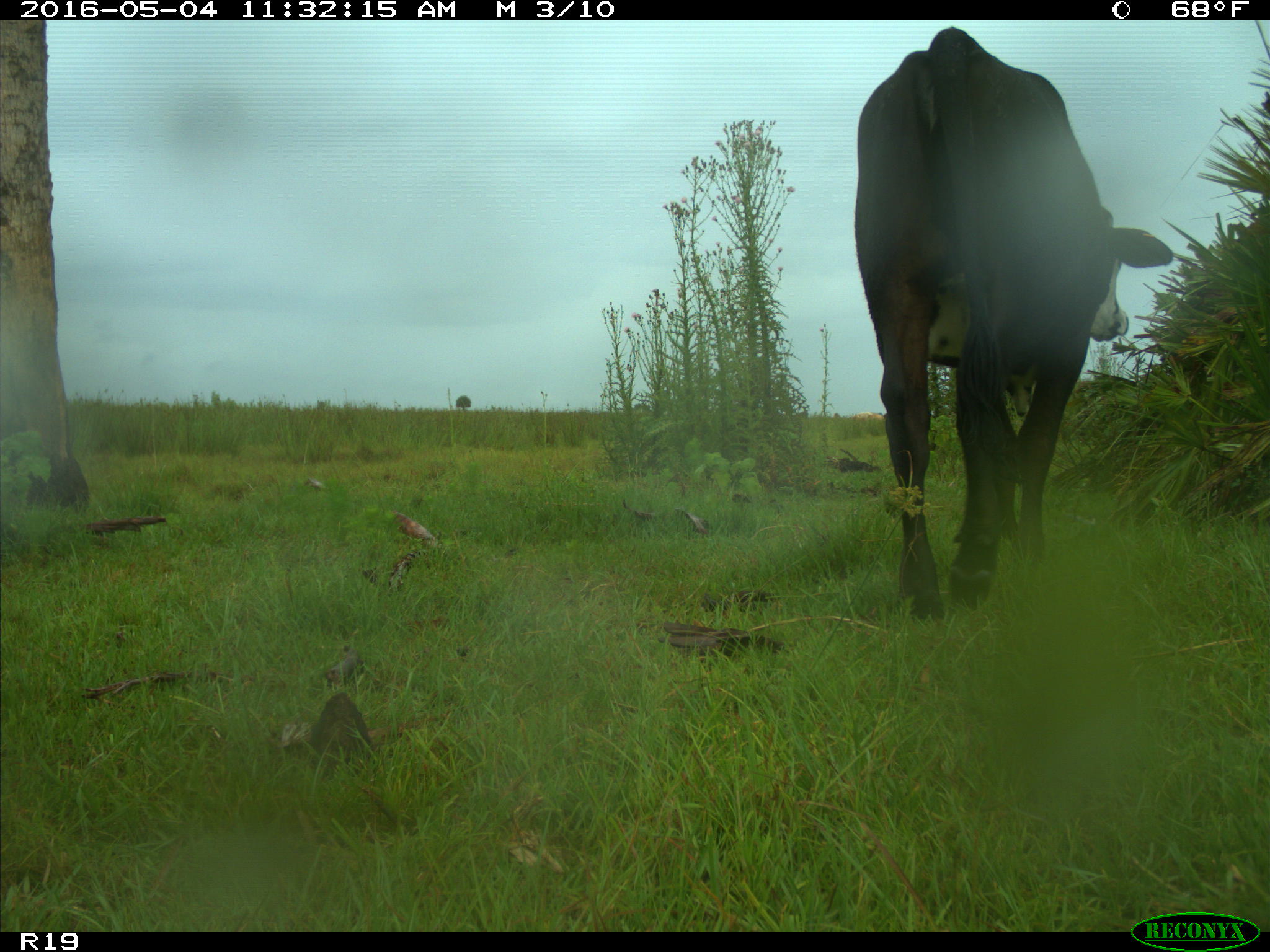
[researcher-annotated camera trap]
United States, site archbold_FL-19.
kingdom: Animalia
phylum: Chordata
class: Mammalia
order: Artiodactyla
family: Bovidae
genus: Bos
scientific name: Bos taurus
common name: domestic cow